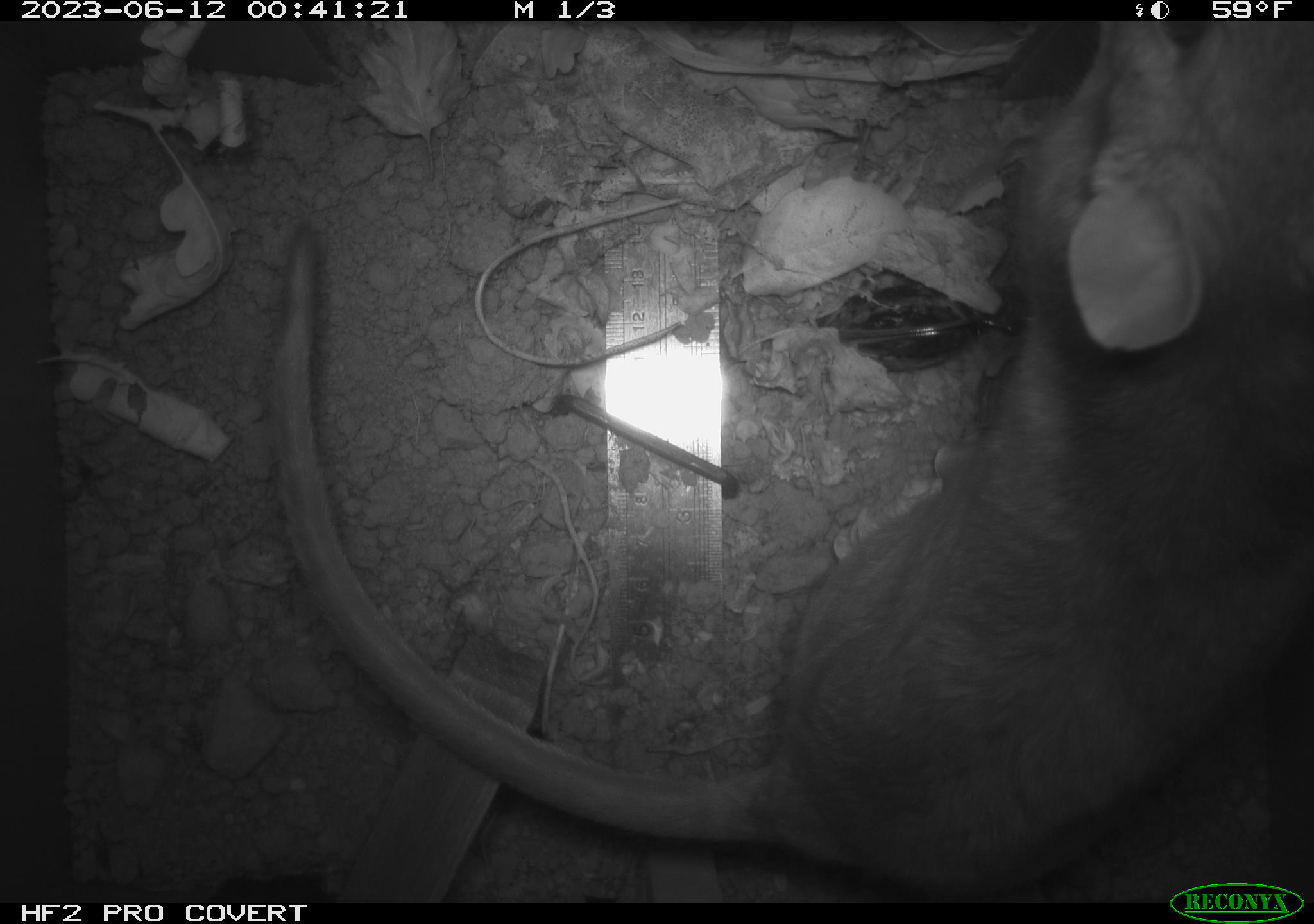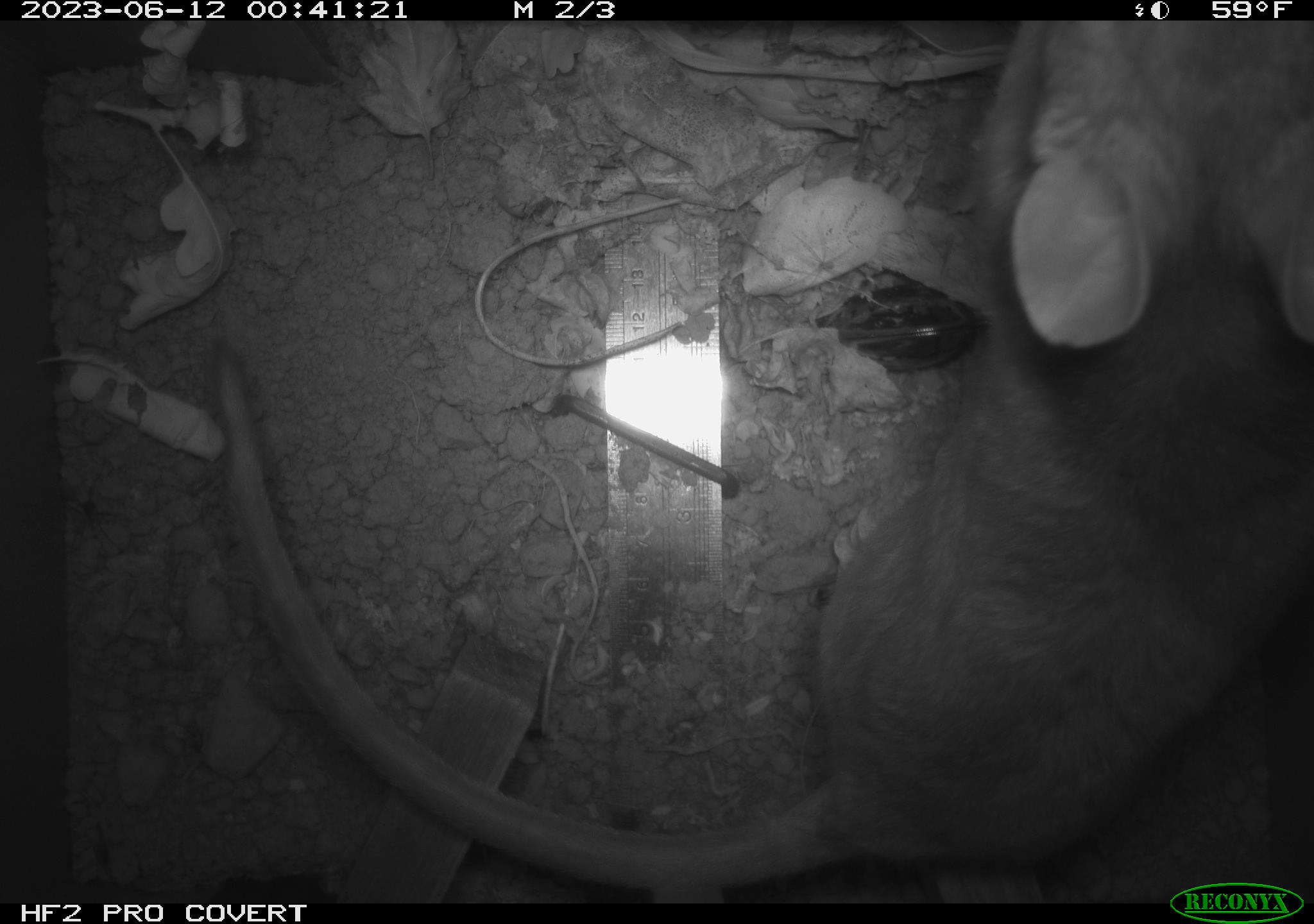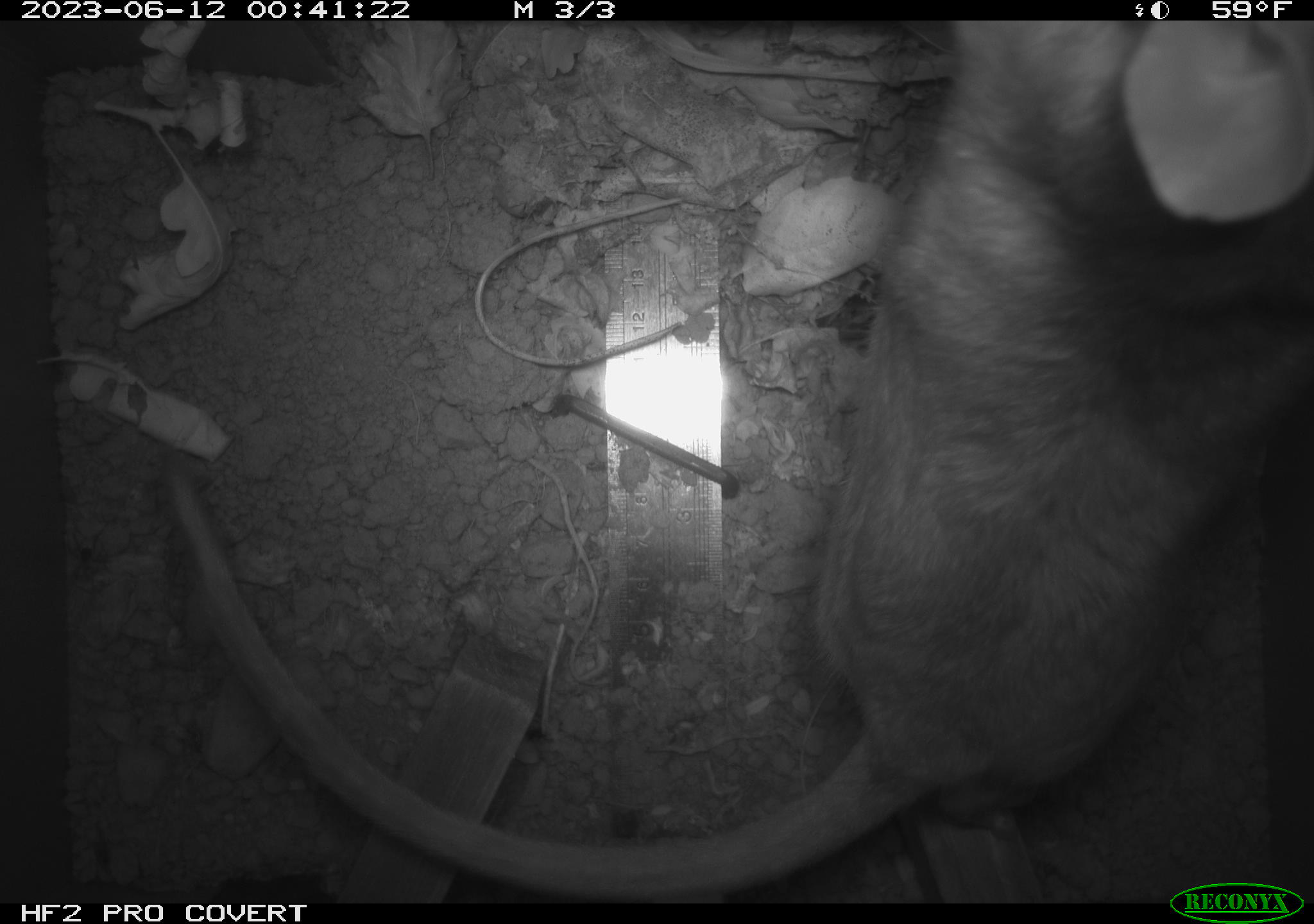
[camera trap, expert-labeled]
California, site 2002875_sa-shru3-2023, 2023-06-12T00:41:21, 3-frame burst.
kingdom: Animalia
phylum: Chordata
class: Mammalia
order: Rodentia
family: Cricetidae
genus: Neotoma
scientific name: Neotoma fuscipes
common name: dusky-footed woodrat